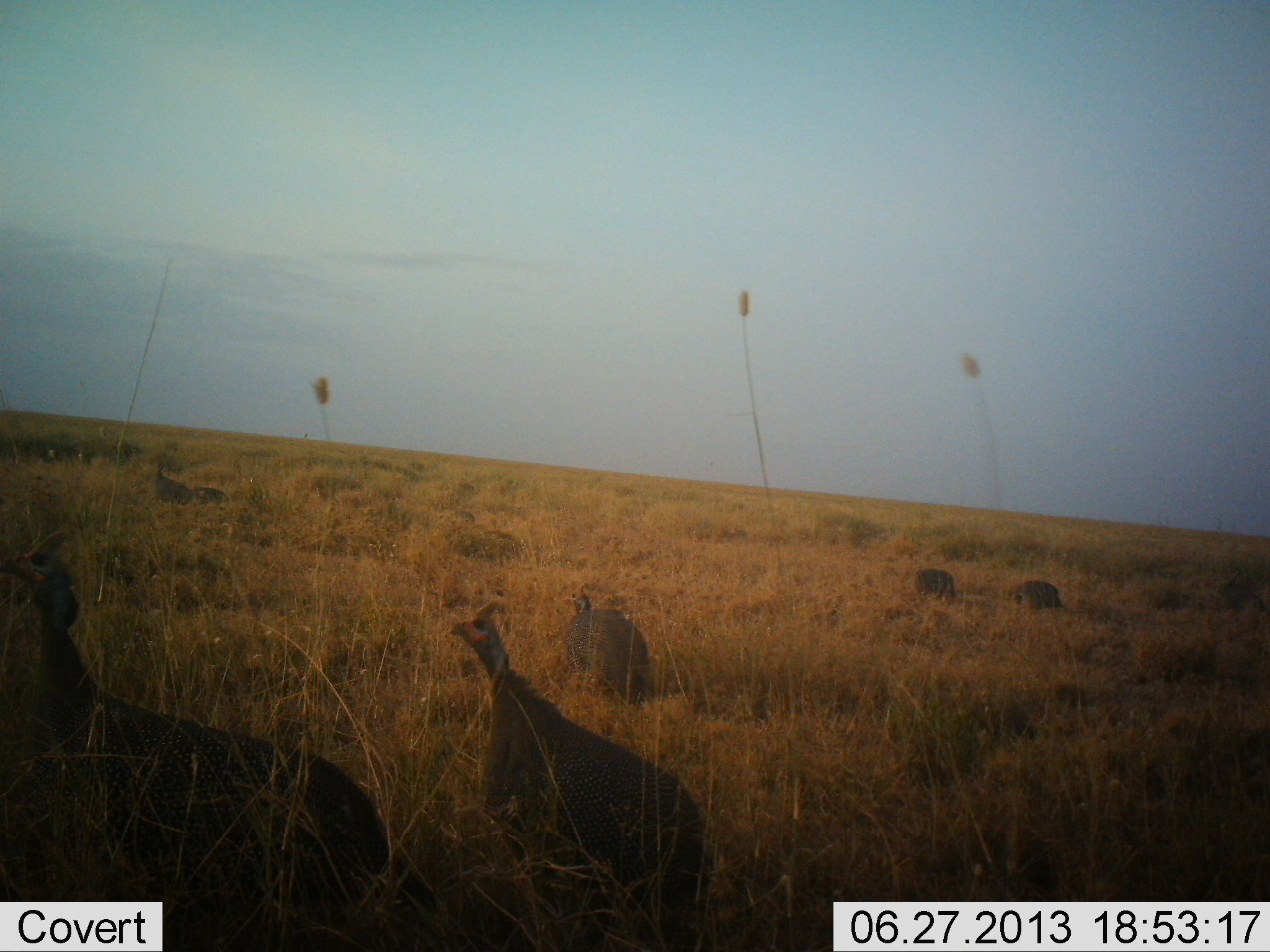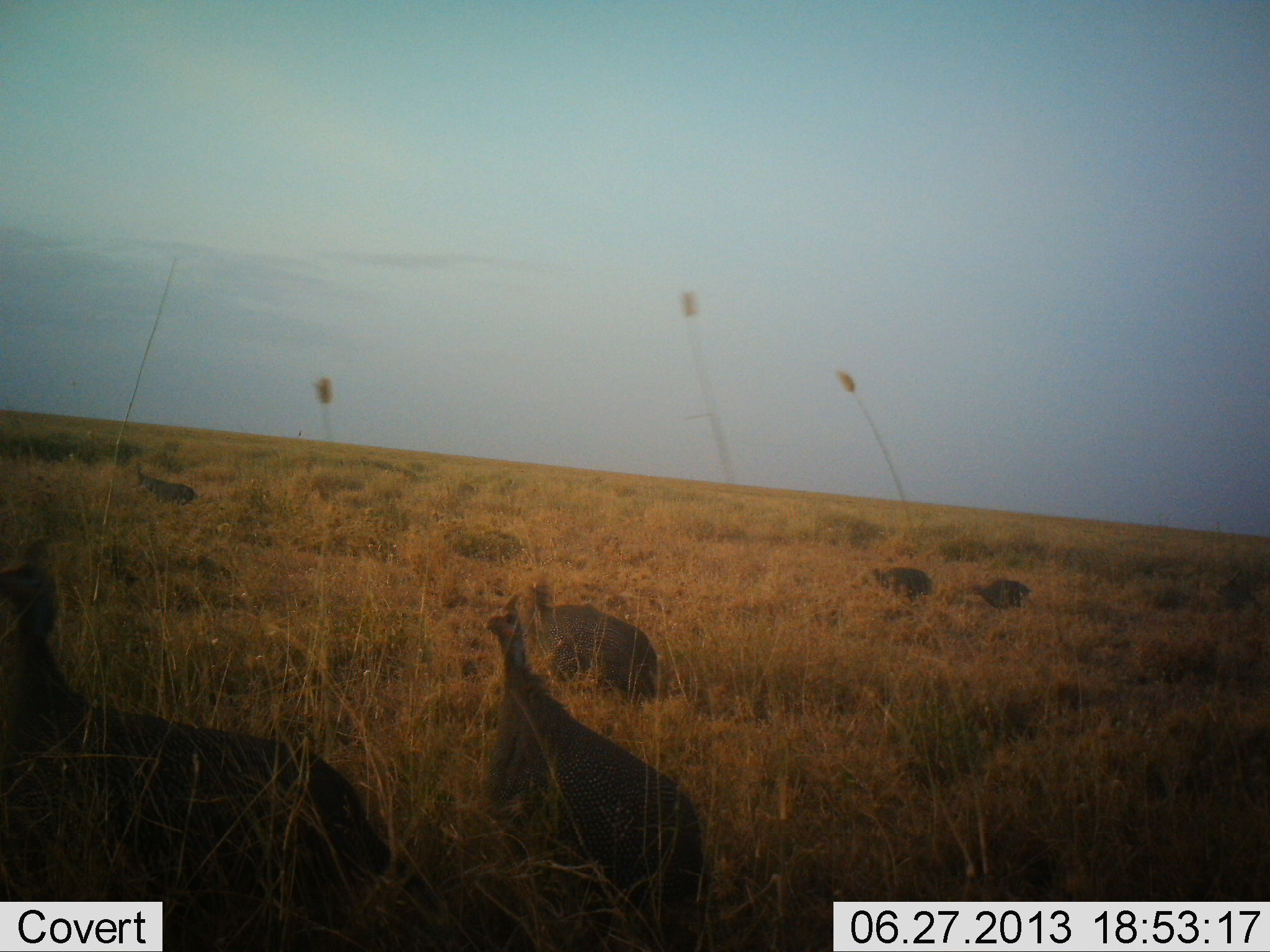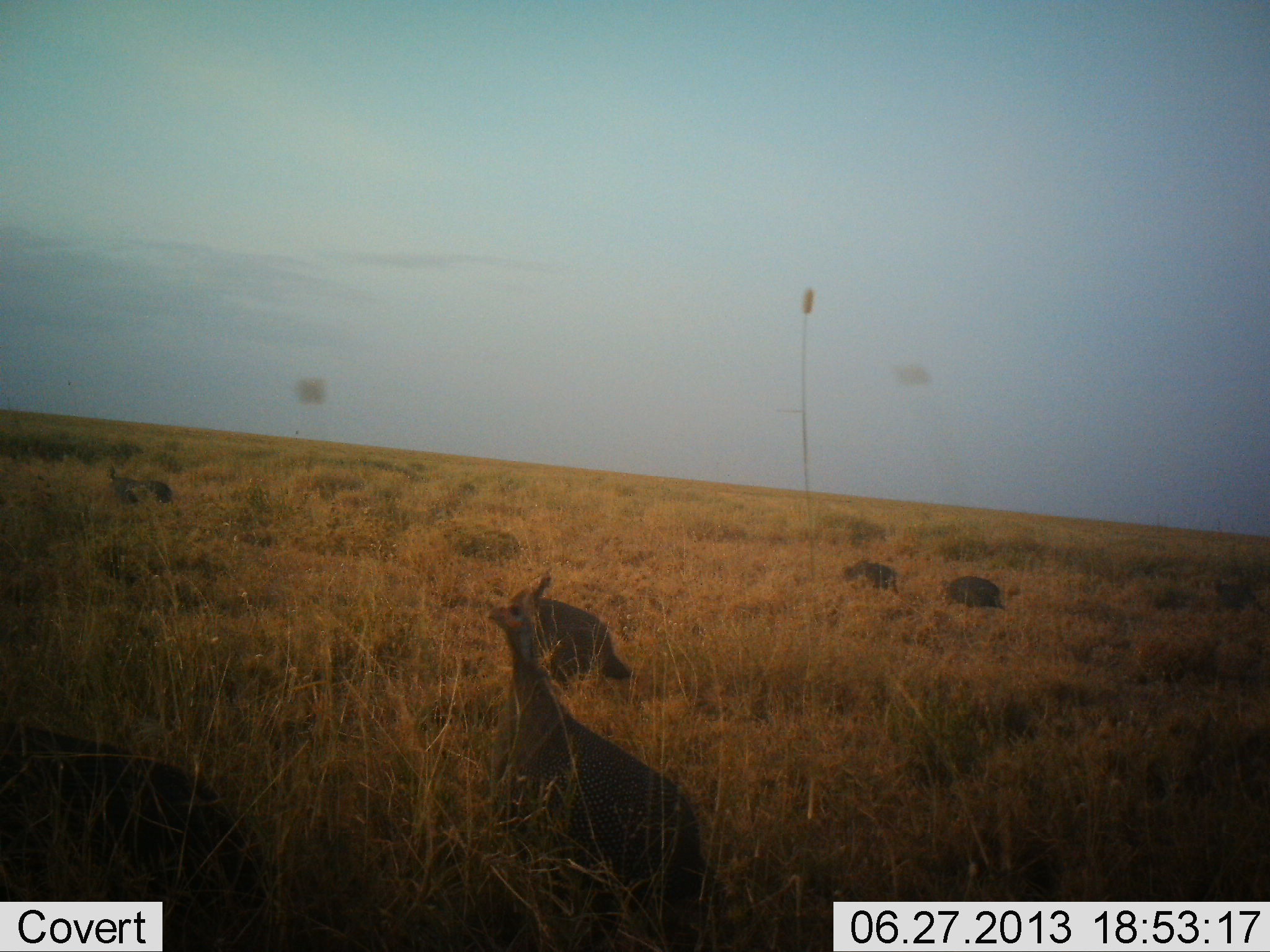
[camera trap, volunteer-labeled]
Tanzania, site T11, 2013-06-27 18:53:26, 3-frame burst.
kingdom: Animalia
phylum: Chordata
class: Aves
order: Galliformes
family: Numididae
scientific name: Numididae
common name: guinea fowl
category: guineafowl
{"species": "guineafowl (guinea fowl) (Numididae)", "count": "7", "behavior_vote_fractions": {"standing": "60%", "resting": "0%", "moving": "70%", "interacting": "0%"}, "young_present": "0%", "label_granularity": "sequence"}